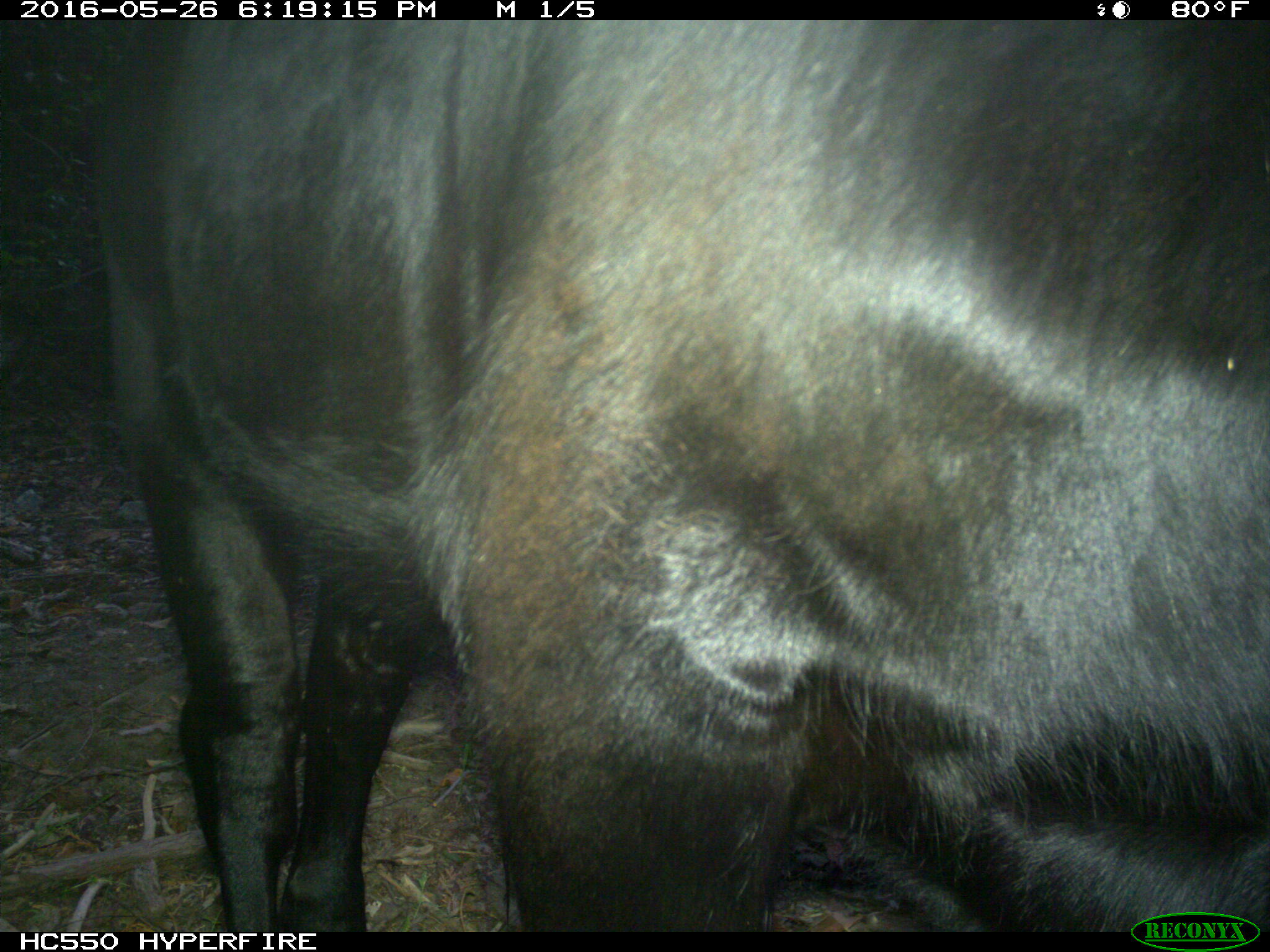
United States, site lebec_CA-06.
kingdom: Animalia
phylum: Chordata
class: Mammalia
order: Artiodactyla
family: Bovidae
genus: Bos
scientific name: Bos taurus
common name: domestic cow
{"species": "Bos taurus (domestic cow)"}